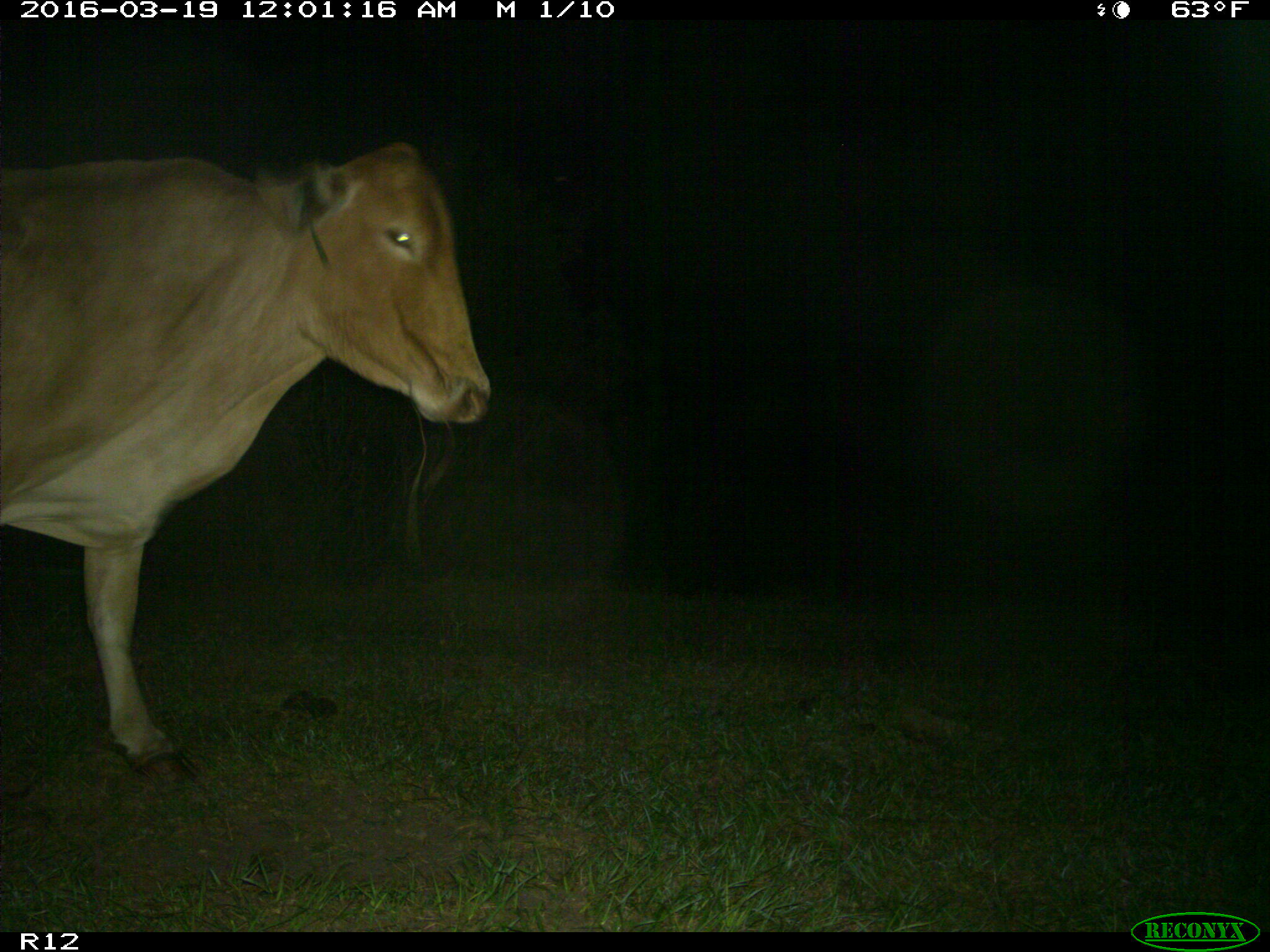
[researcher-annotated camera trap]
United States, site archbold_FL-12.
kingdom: Animalia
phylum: Chordata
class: Mammalia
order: Artiodactyla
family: Bovidae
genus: Bos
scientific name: Bos taurus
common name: domestic cow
Bos taurus (domestic cow).